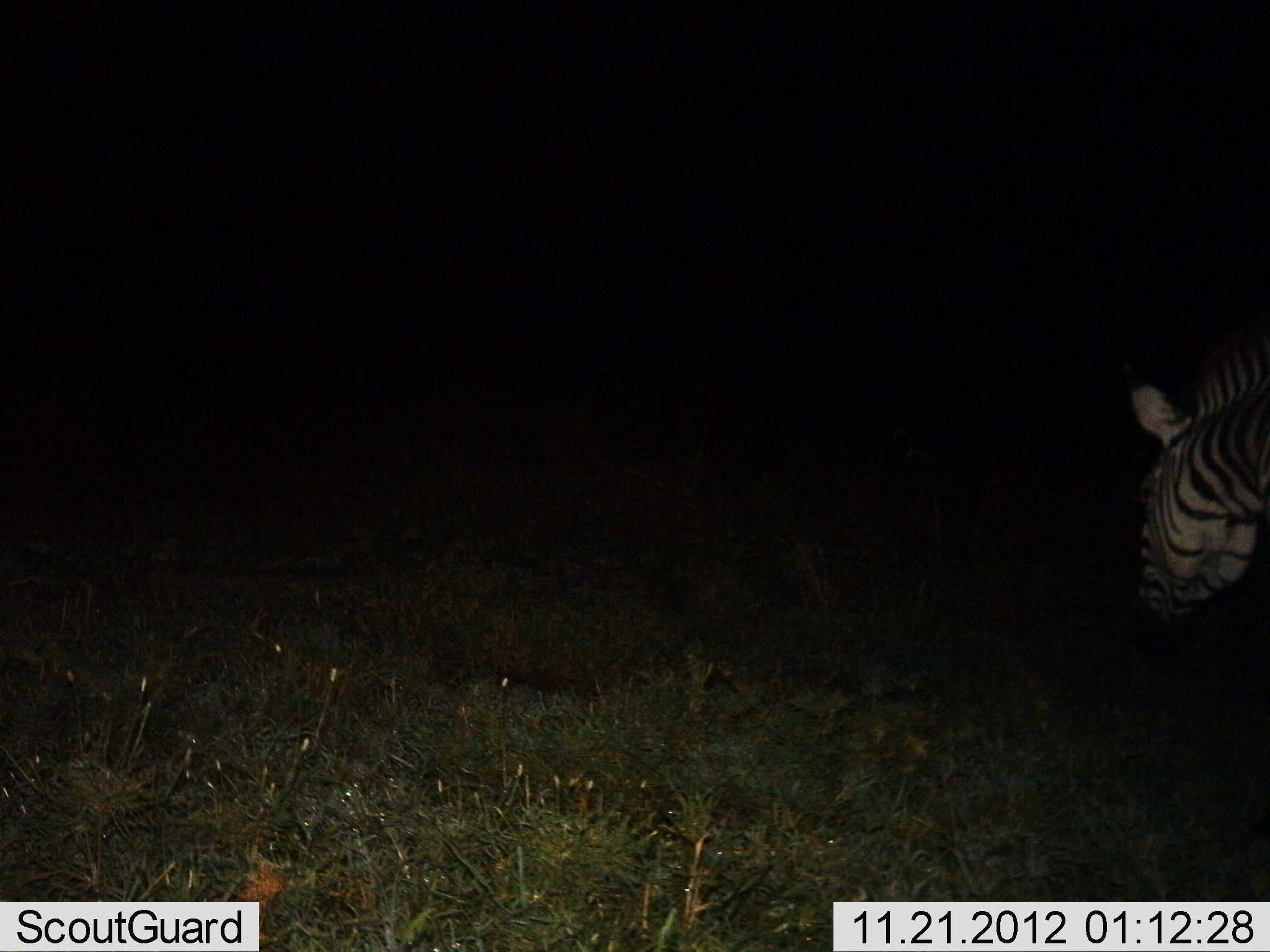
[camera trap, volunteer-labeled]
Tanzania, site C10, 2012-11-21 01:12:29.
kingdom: Animalia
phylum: Chordata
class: Mammalia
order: Perissodactyla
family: Equidae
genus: Equus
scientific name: Equus quagga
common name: plains zebra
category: zebra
Zebra (plains zebra) (Equus quagga), count 1. Behavior (volunteer vote fractions): standing 40%, resting 0%, moving 50%, interacting 0%. Young present (vote fraction): 0%. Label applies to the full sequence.